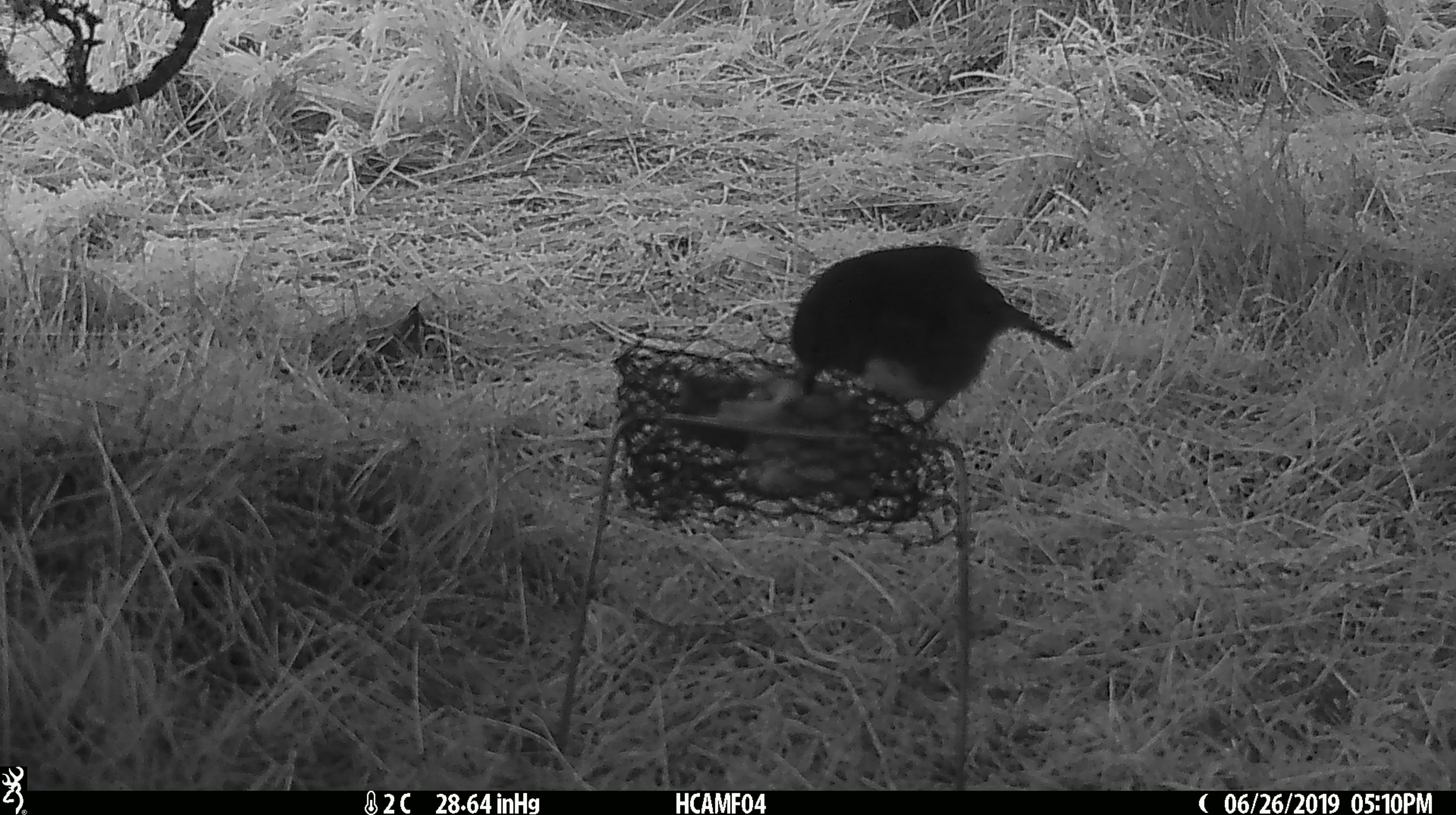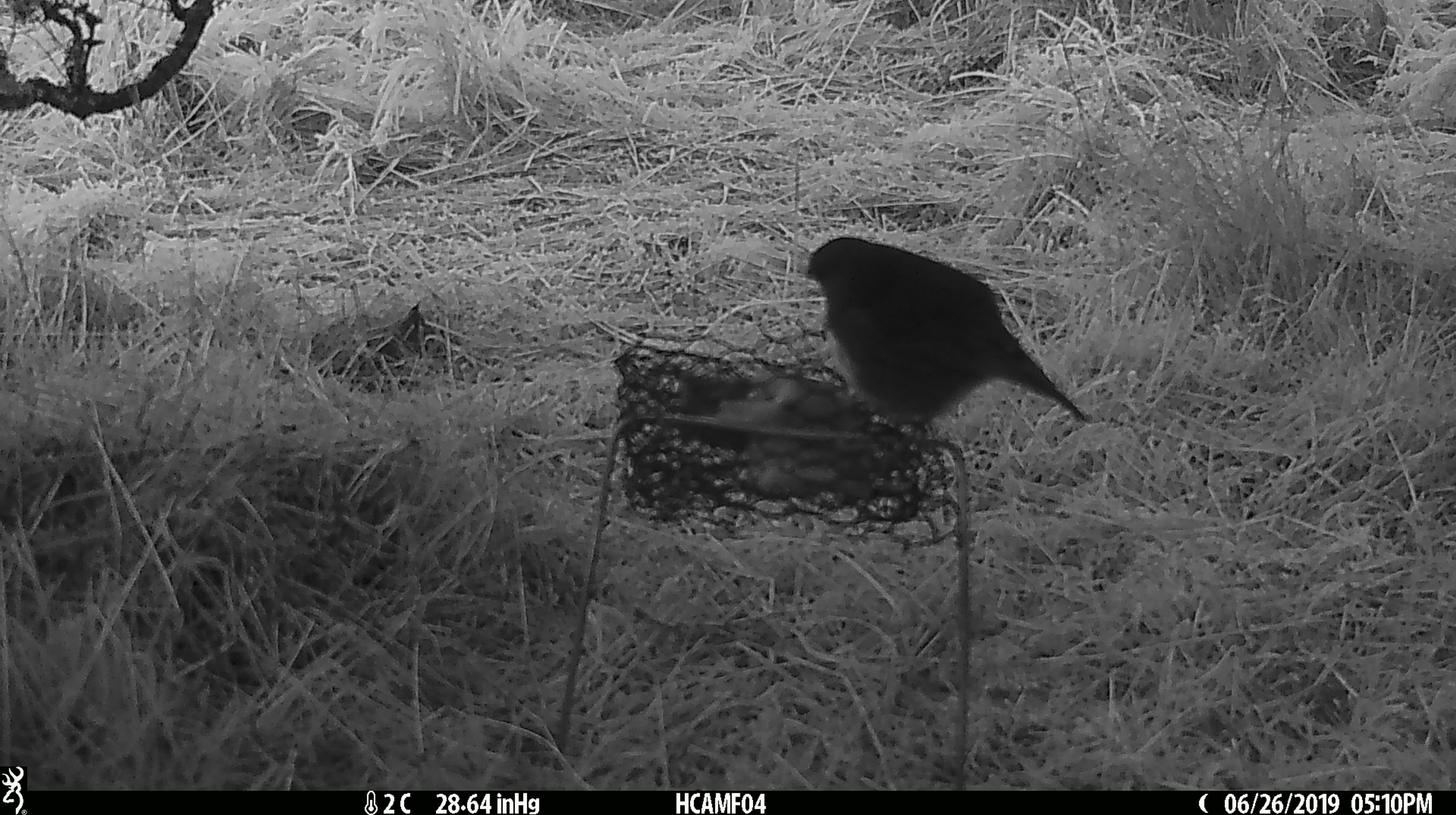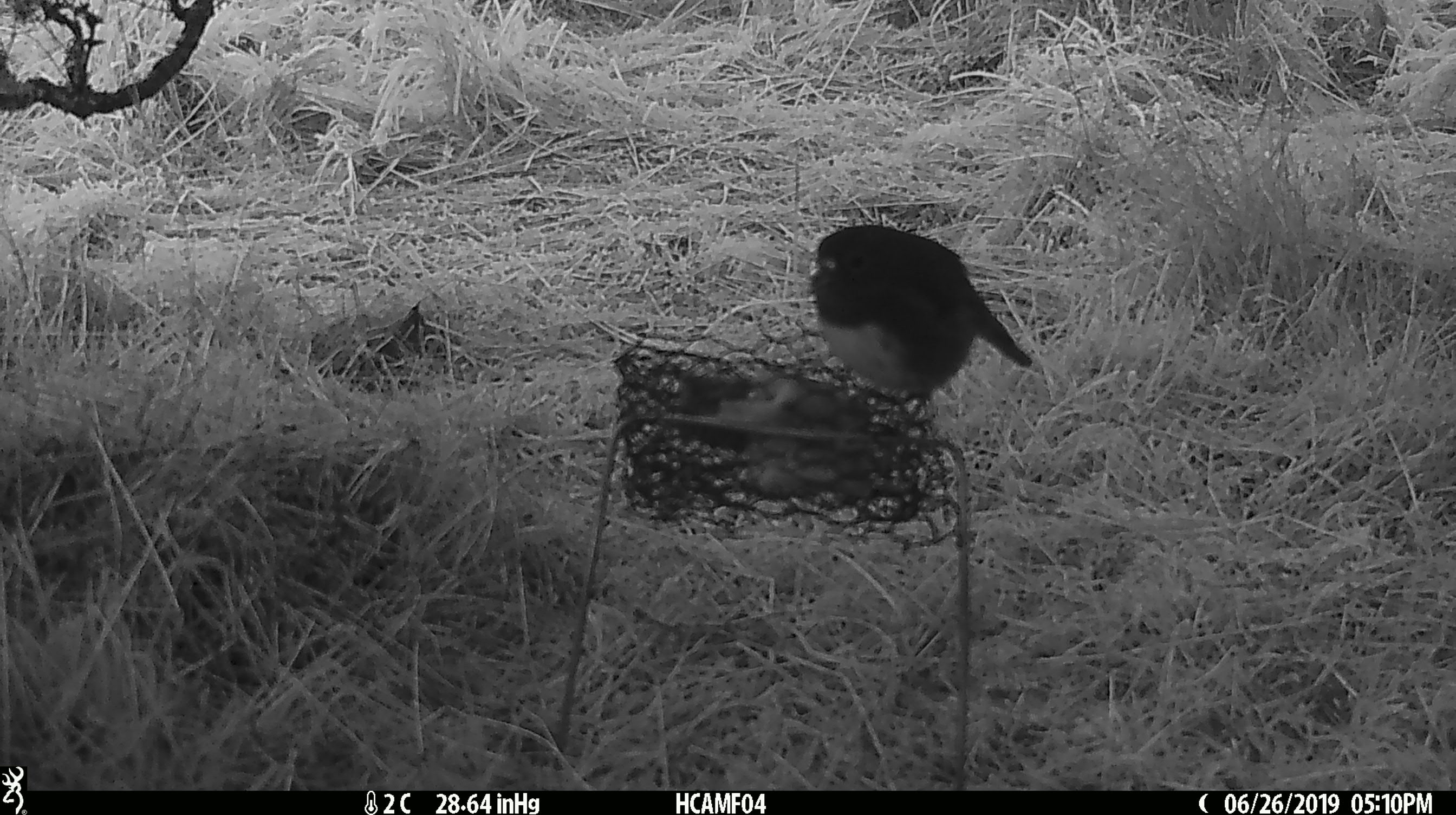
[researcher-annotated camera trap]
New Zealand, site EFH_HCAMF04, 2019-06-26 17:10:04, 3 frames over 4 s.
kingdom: Animalia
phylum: Chordata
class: Aves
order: Passeriformes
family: Petroicidae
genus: Petroica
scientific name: Petroica australis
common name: new zealand robin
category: robin